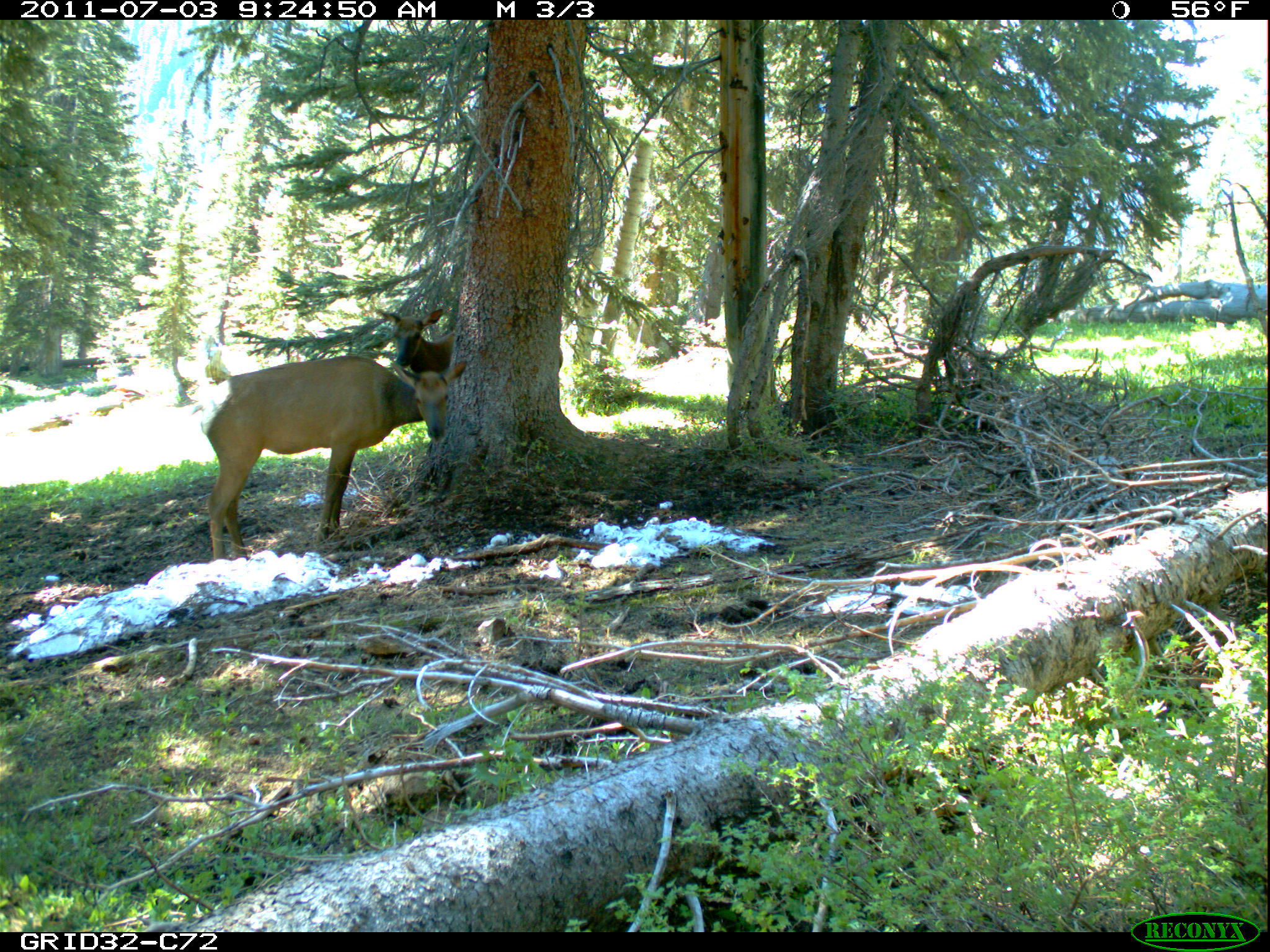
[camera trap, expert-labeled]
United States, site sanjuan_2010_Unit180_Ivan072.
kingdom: Animalia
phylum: Chordata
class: Mammalia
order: Artiodactyla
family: Cervidae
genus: Cervus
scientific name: Cervus elaphus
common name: red deer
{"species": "Cervus elaphus (red deer)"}